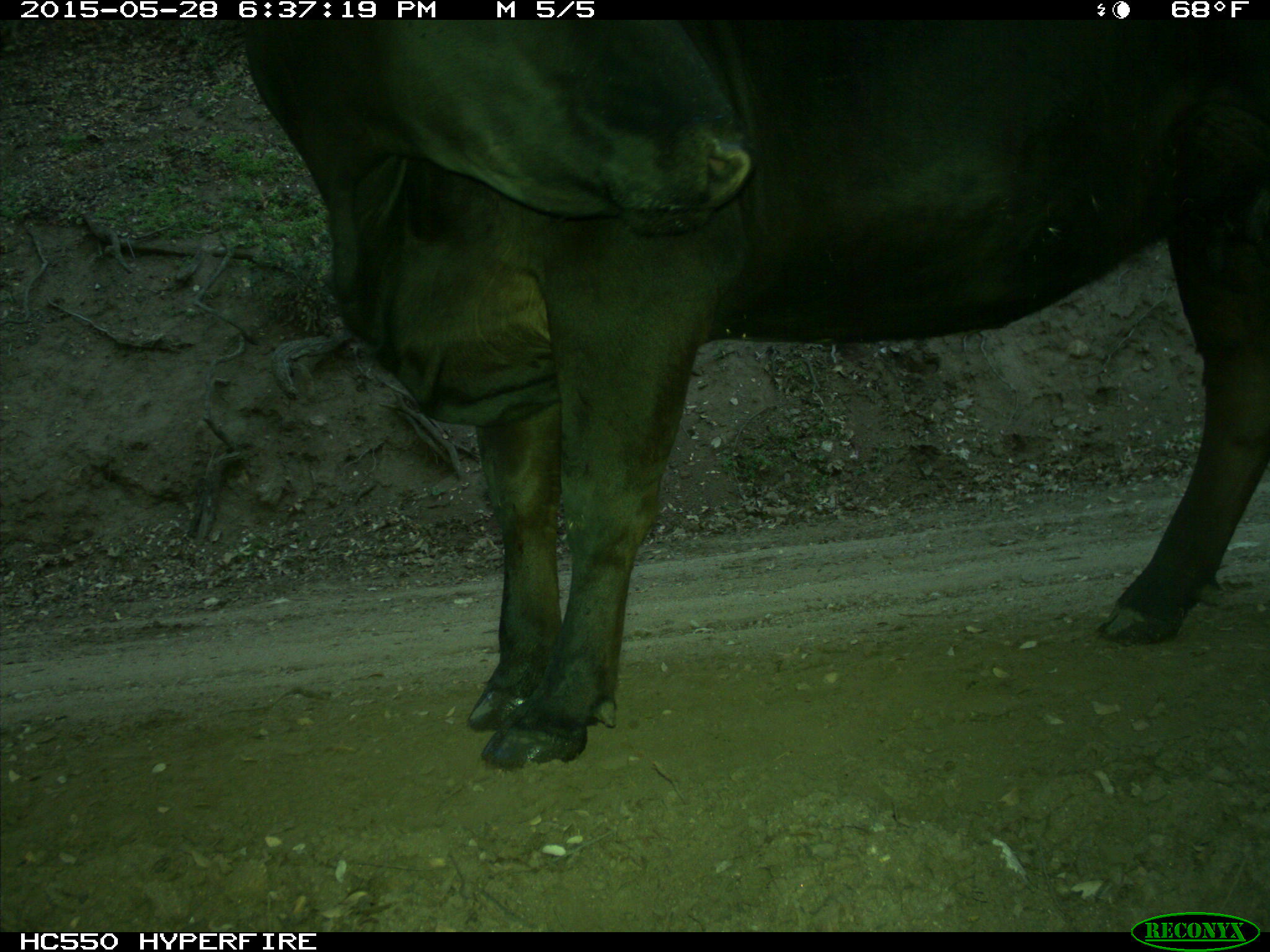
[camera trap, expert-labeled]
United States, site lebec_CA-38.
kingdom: Animalia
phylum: Chordata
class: Mammalia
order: Artiodactyla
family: Bovidae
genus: Bos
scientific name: Bos taurus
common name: domestic cow